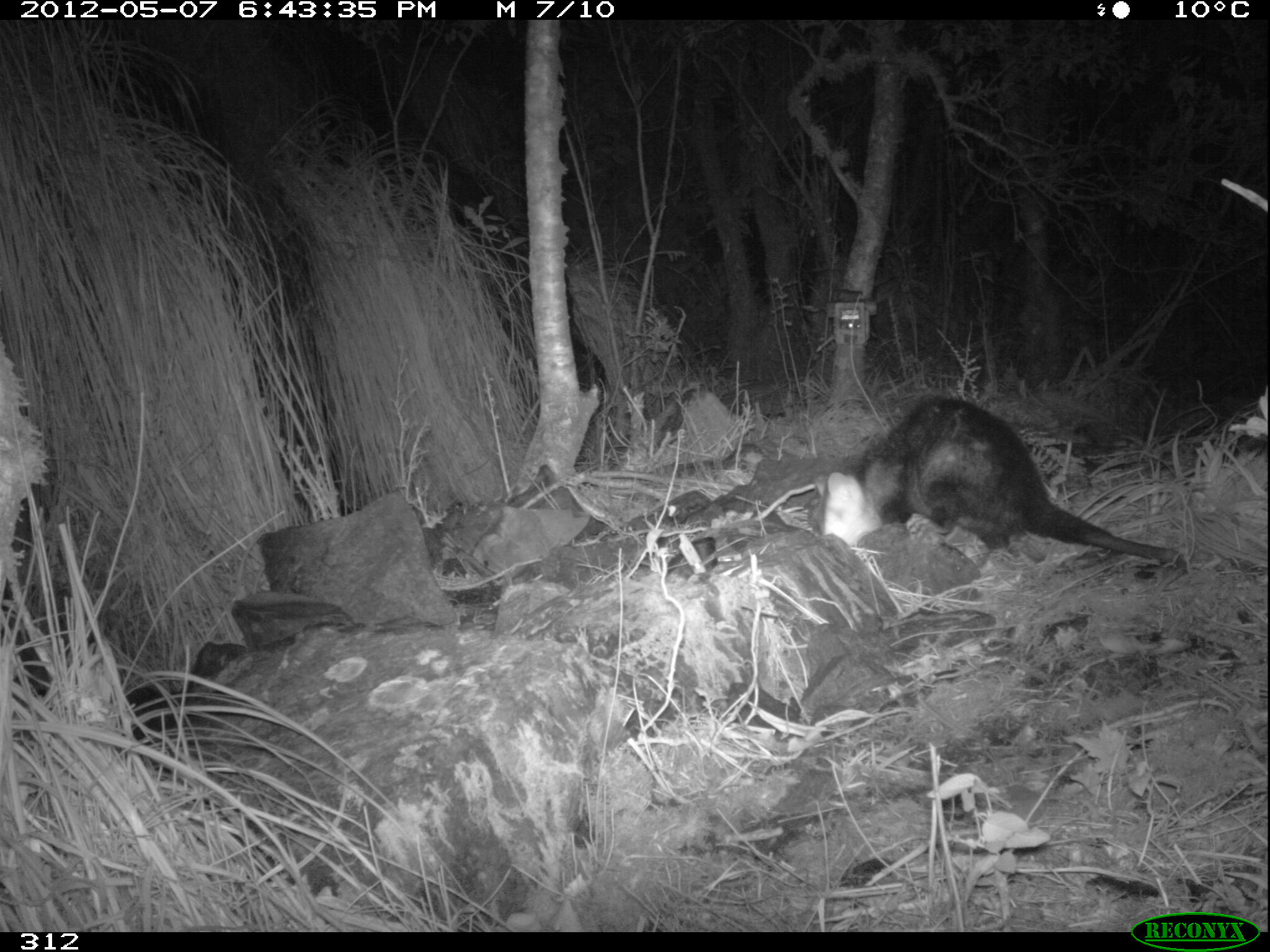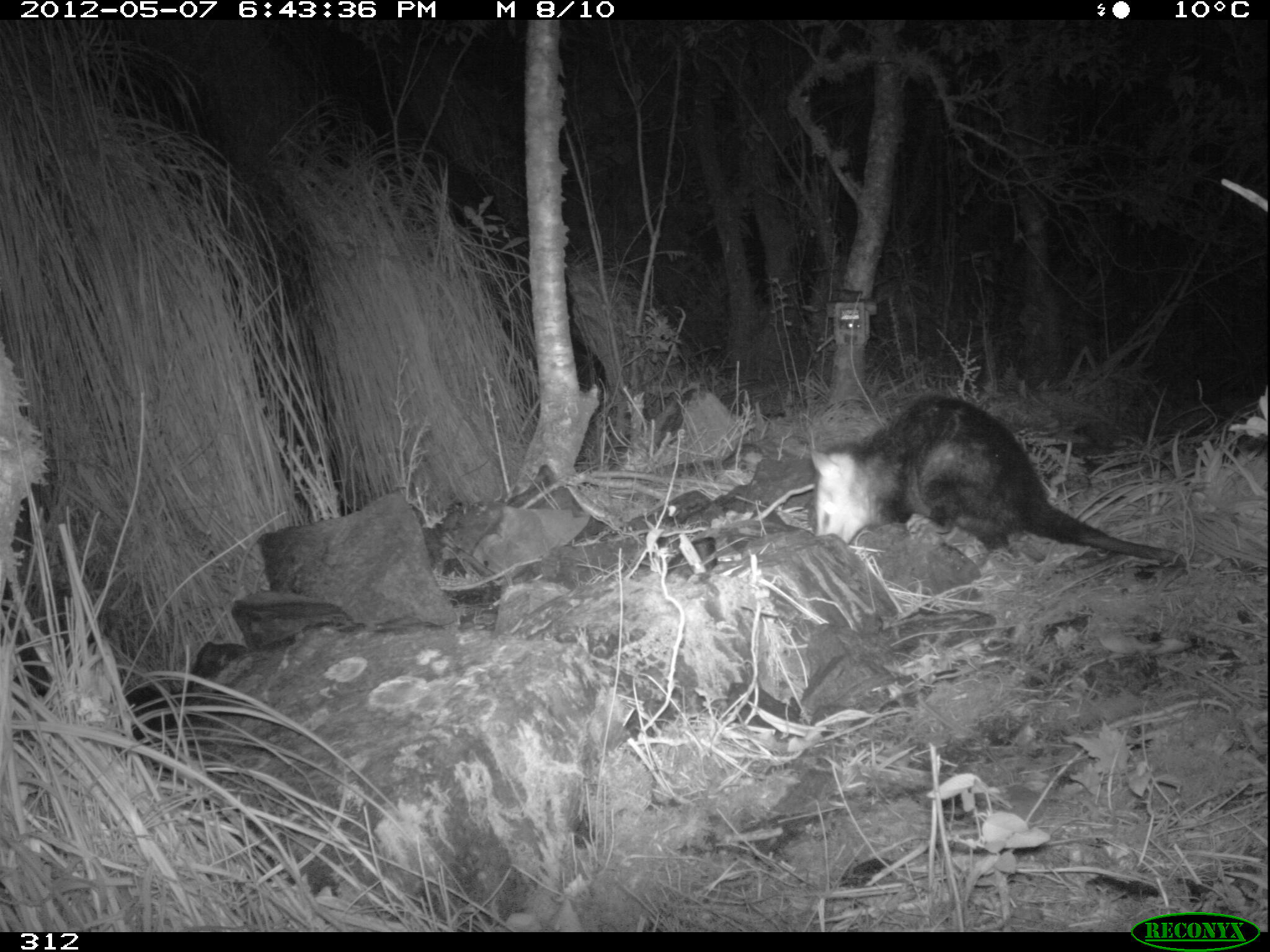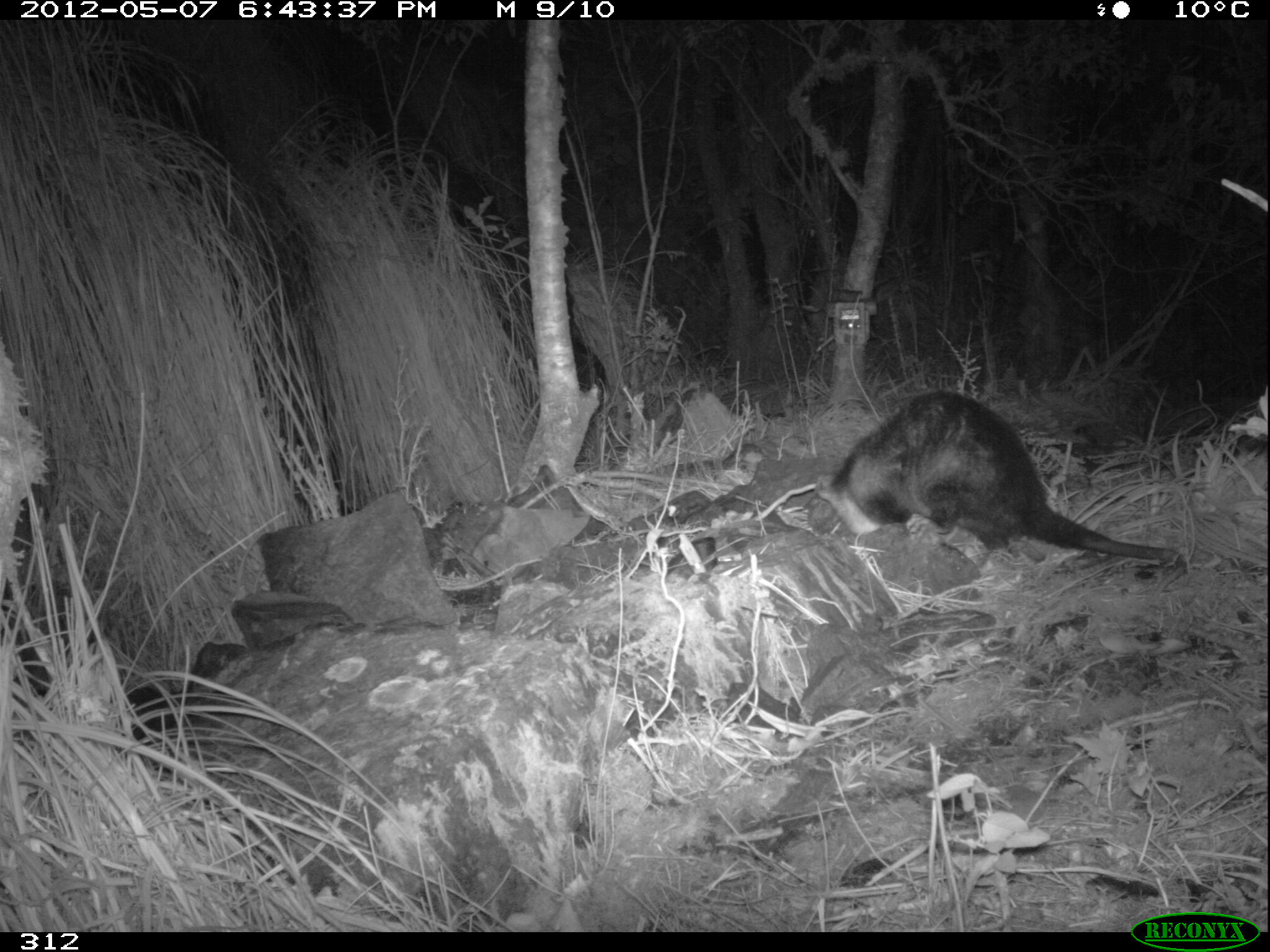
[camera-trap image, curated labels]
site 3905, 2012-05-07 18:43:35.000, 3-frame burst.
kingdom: Animalia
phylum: Chordata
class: Mammalia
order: Didelphimorphia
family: Didelphidae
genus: Didelphis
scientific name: Didelphis pernigra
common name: andean white-eared opossum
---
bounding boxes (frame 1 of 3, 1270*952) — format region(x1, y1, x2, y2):
didelphis pernigra: region(816, 395, 1188, 595)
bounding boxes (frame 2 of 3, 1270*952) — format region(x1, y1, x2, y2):
didelphis pernigra: region(807, 395, 1188, 605)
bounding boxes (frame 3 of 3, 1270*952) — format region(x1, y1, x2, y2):
didelphis pernigra: region(813, 387, 1188, 601)